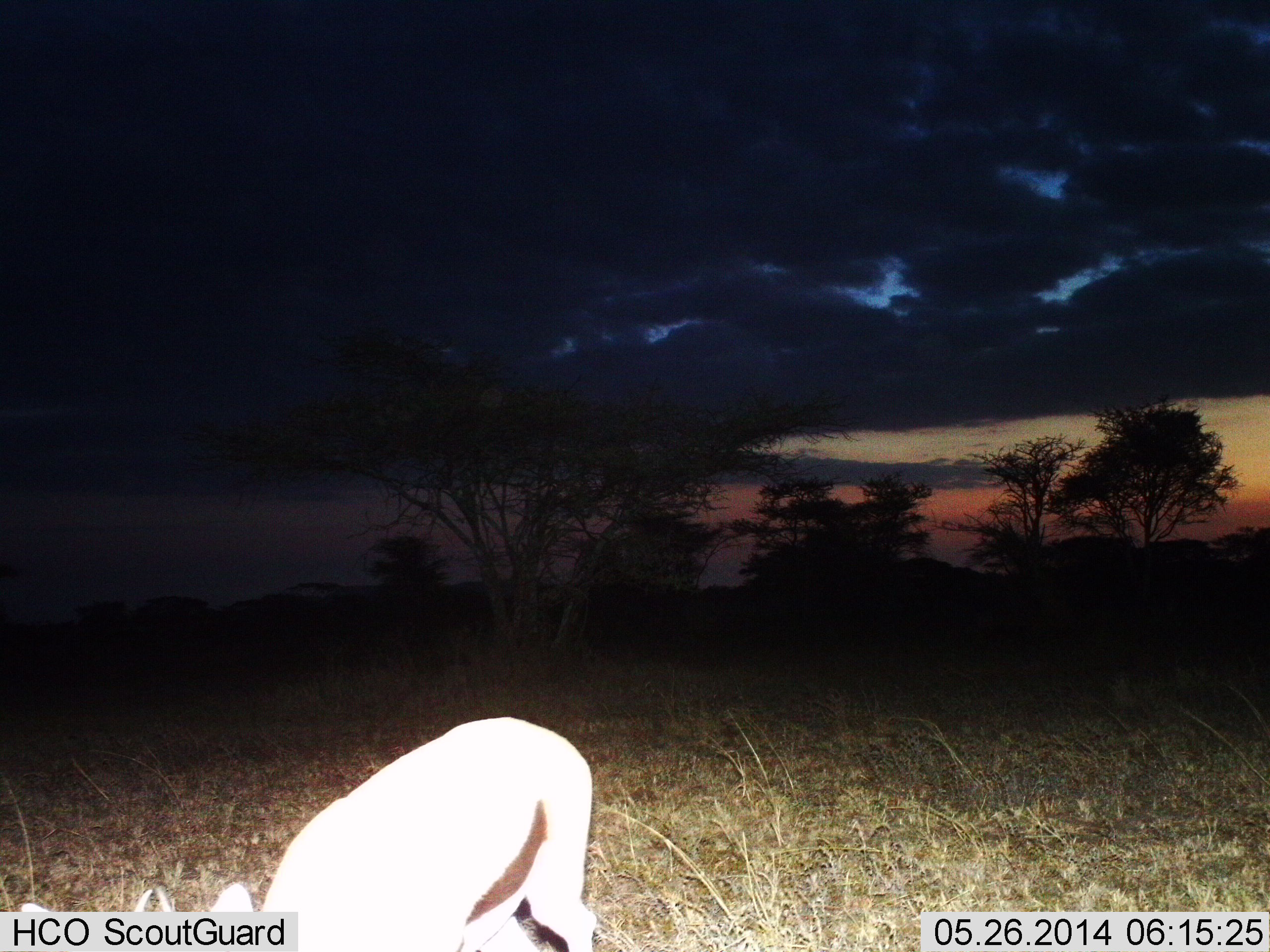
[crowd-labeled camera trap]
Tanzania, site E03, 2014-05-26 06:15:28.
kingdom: Animalia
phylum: Chordata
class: Mammalia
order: Artiodactyla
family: Bovidae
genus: Eudorcas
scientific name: Eudorcas thomsonii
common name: thomson's gazelle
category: gazellethomsons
Gazellethomsons (thomson's gazelle) (Eudorcas thomsonii), count 1. Behavior (volunteer vote fractions): standing 40%, resting 0%, moving 0%, interacting 0%. Young present (vote fraction): 0%. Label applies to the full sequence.